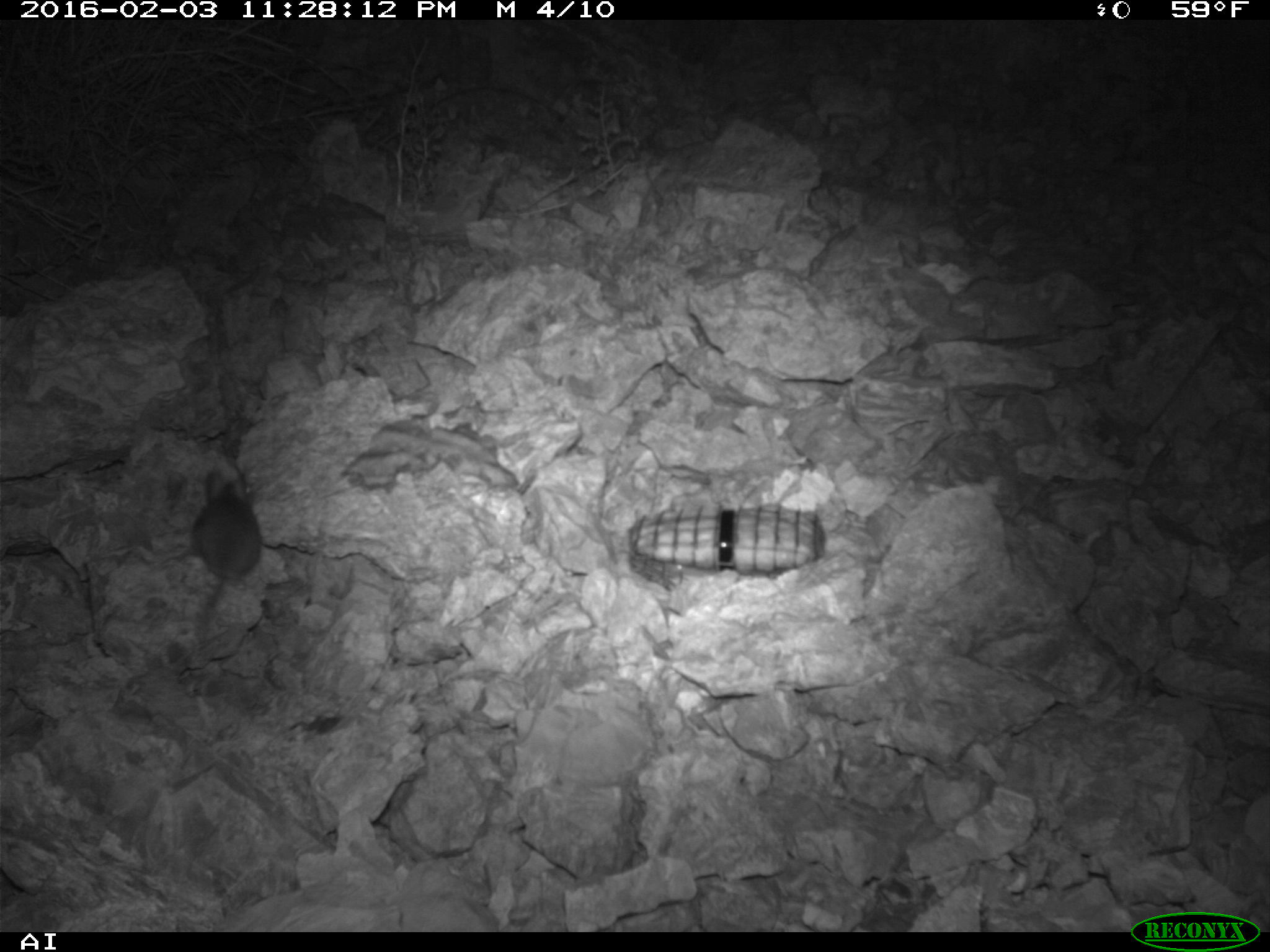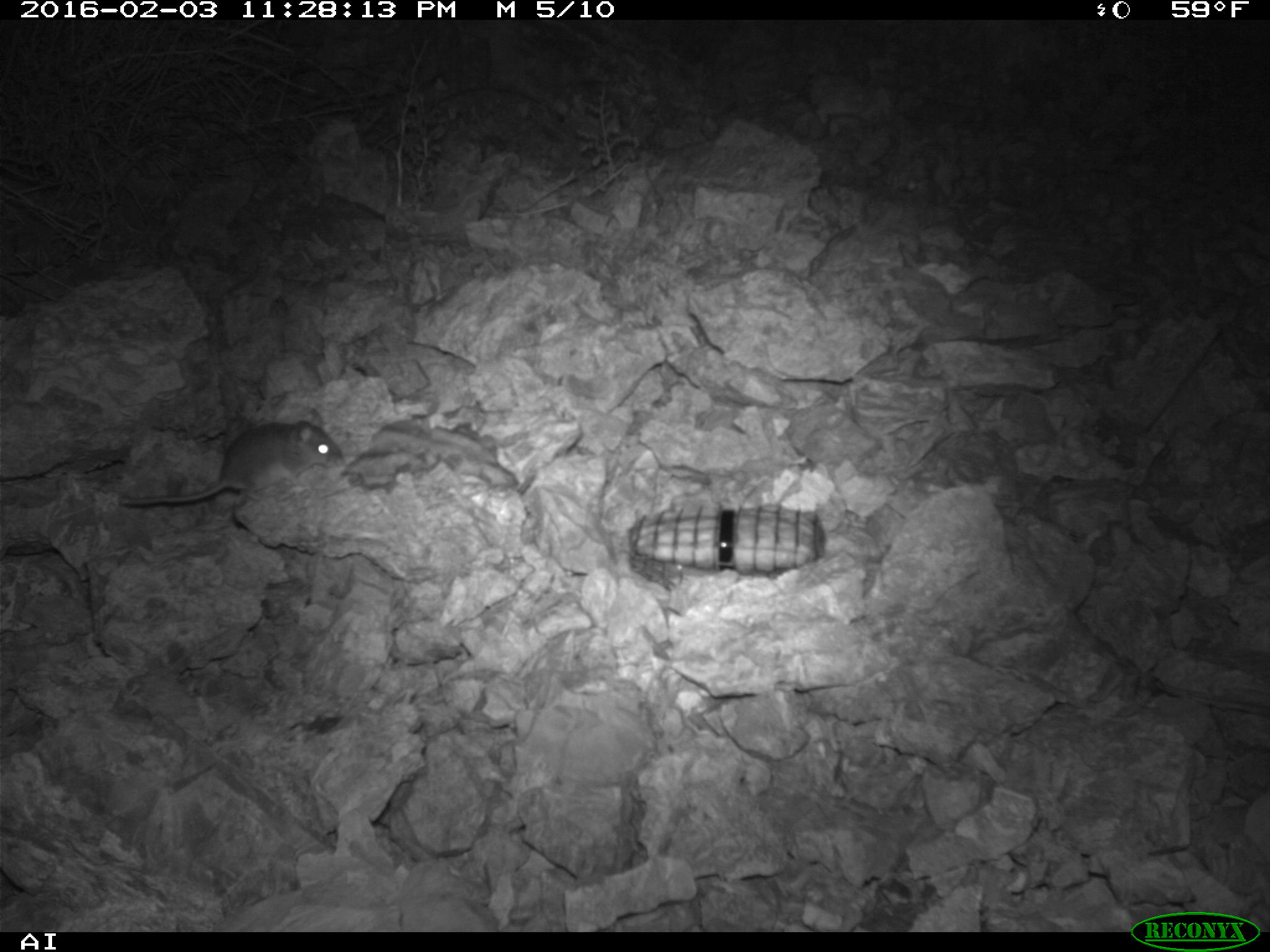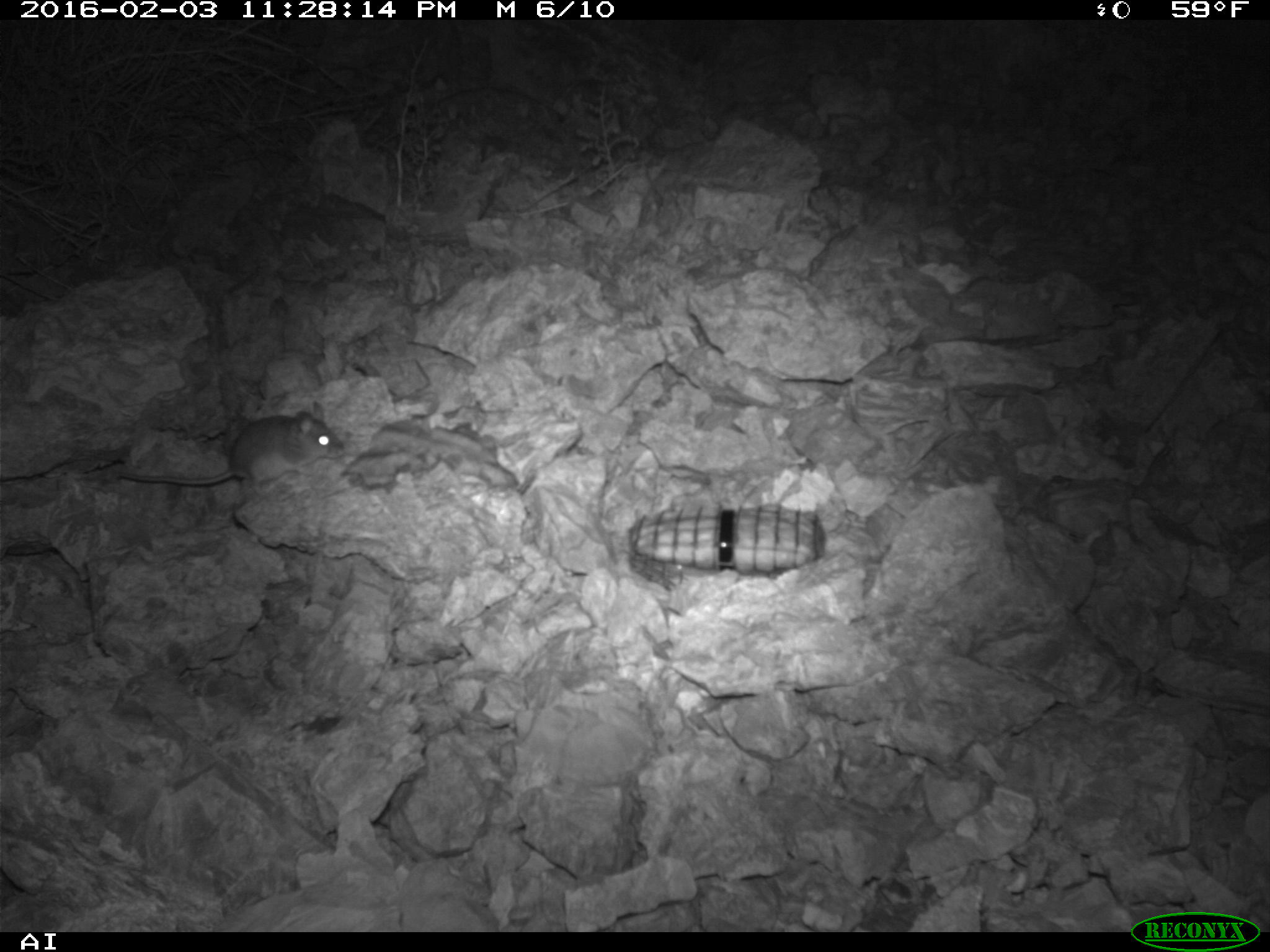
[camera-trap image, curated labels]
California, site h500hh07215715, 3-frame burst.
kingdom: Animalia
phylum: Chordata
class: Mammalia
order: Rodentia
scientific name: Rodentia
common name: rodent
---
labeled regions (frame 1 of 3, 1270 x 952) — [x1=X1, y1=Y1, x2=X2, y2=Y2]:
rodent: [x1=192, y1=463, x2=261, y2=638]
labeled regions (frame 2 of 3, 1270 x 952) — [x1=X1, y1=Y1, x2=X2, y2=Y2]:
rodent: [x1=118, y1=407, x2=342, y2=507]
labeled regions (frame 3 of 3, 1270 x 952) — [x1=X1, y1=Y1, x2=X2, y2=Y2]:
rodent: [x1=115, y1=400, x2=345, y2=498]